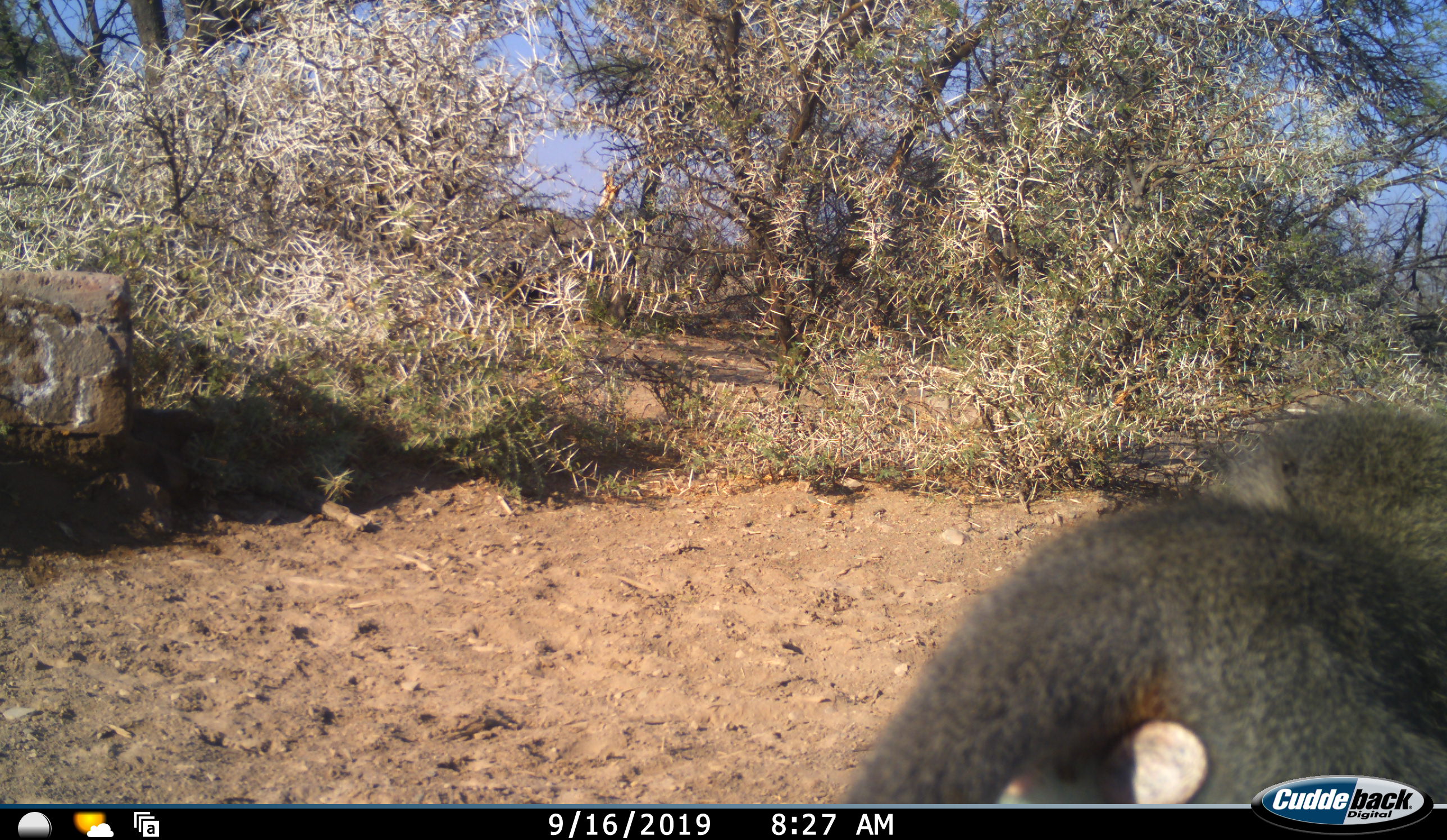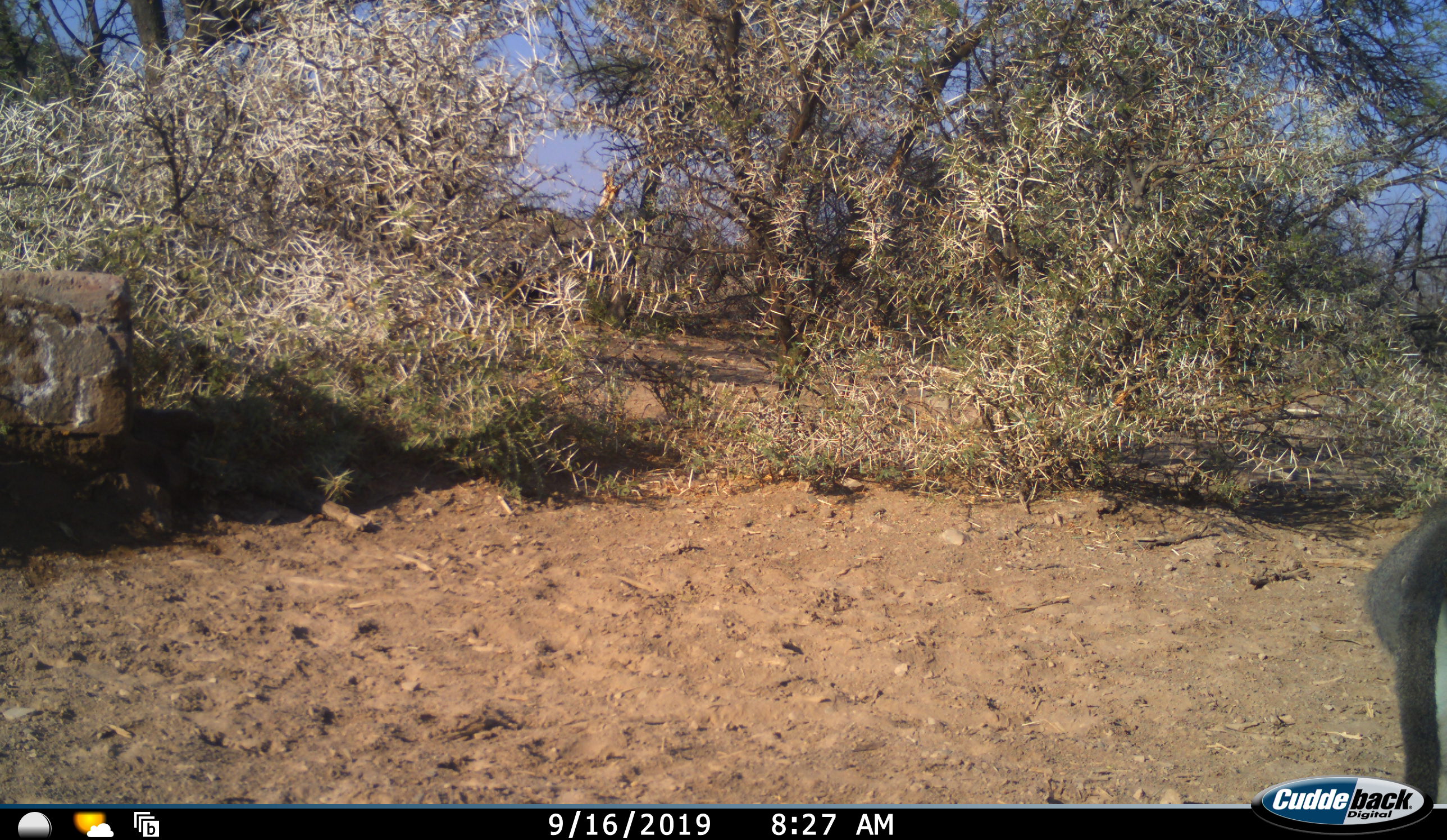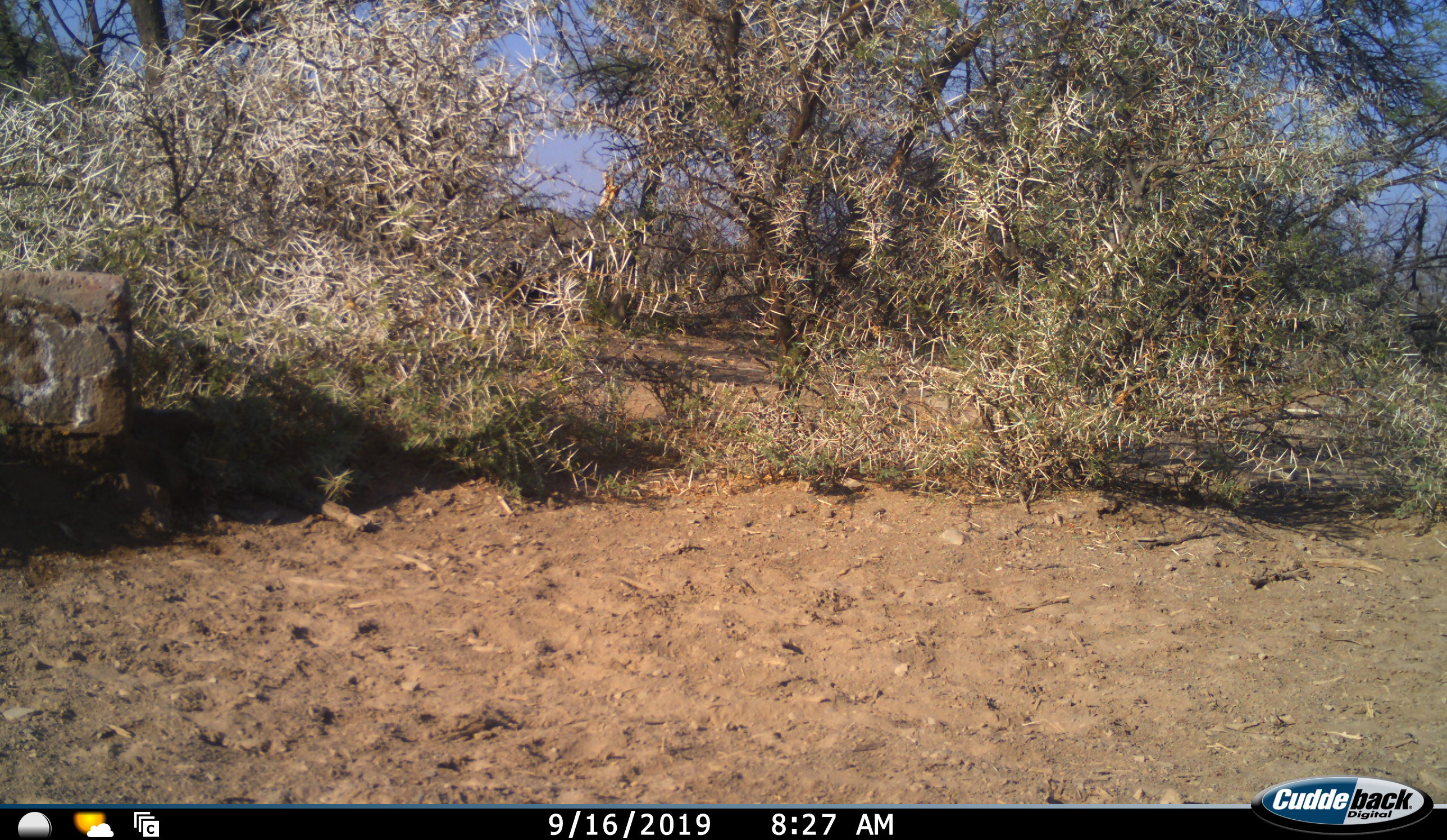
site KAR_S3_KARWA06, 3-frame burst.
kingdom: Animalia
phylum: Chordata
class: Mammalia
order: Primates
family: Cercopithecidae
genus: Papio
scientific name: Papio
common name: baboon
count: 1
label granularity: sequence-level